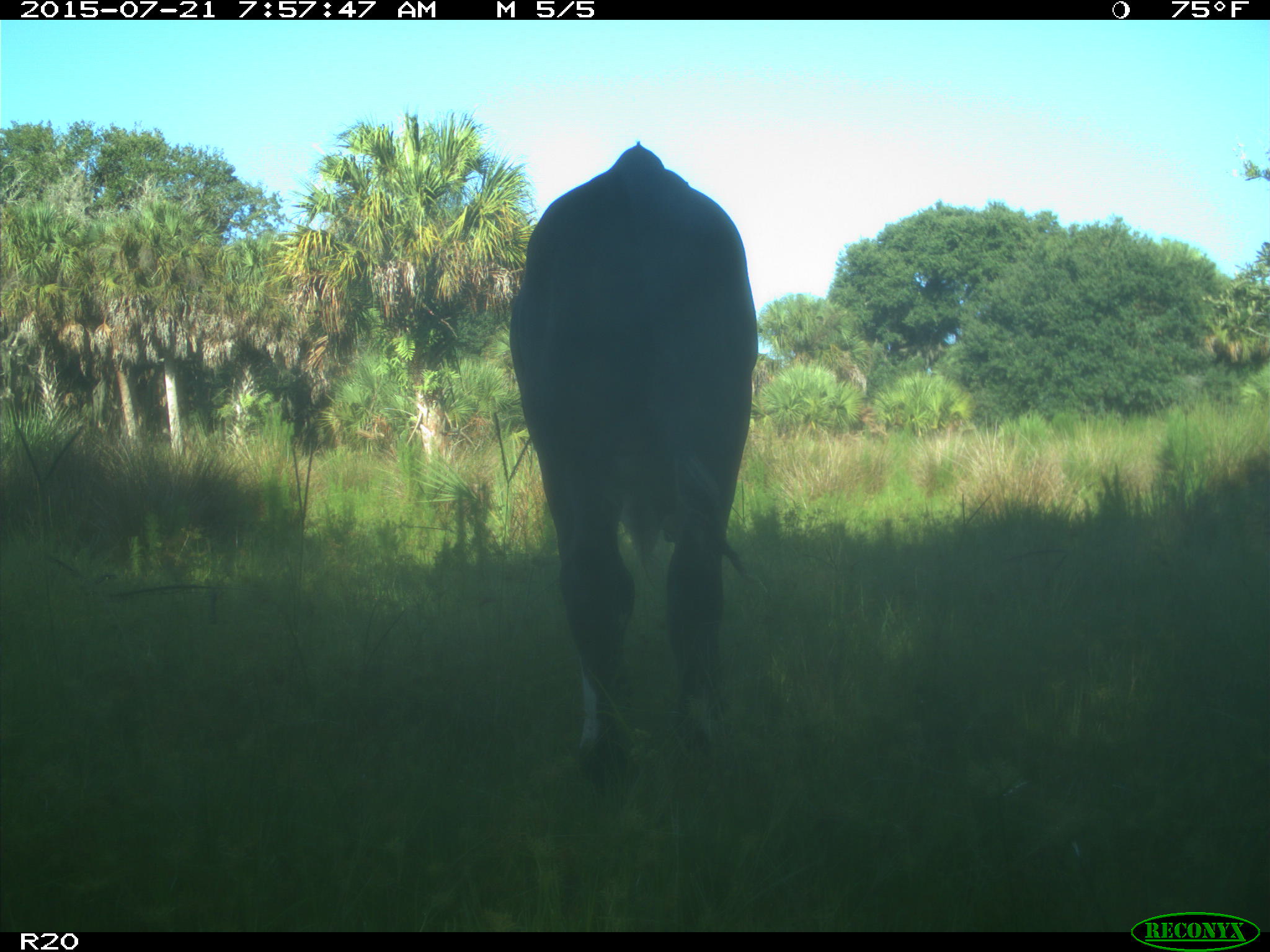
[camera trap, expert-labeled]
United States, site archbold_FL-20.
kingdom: Animalia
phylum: Chordata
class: Mammalia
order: Artiodactyla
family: Bovidae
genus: Bos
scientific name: Bos taurus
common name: domestic cow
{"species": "Bos taurus (domestic cow)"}